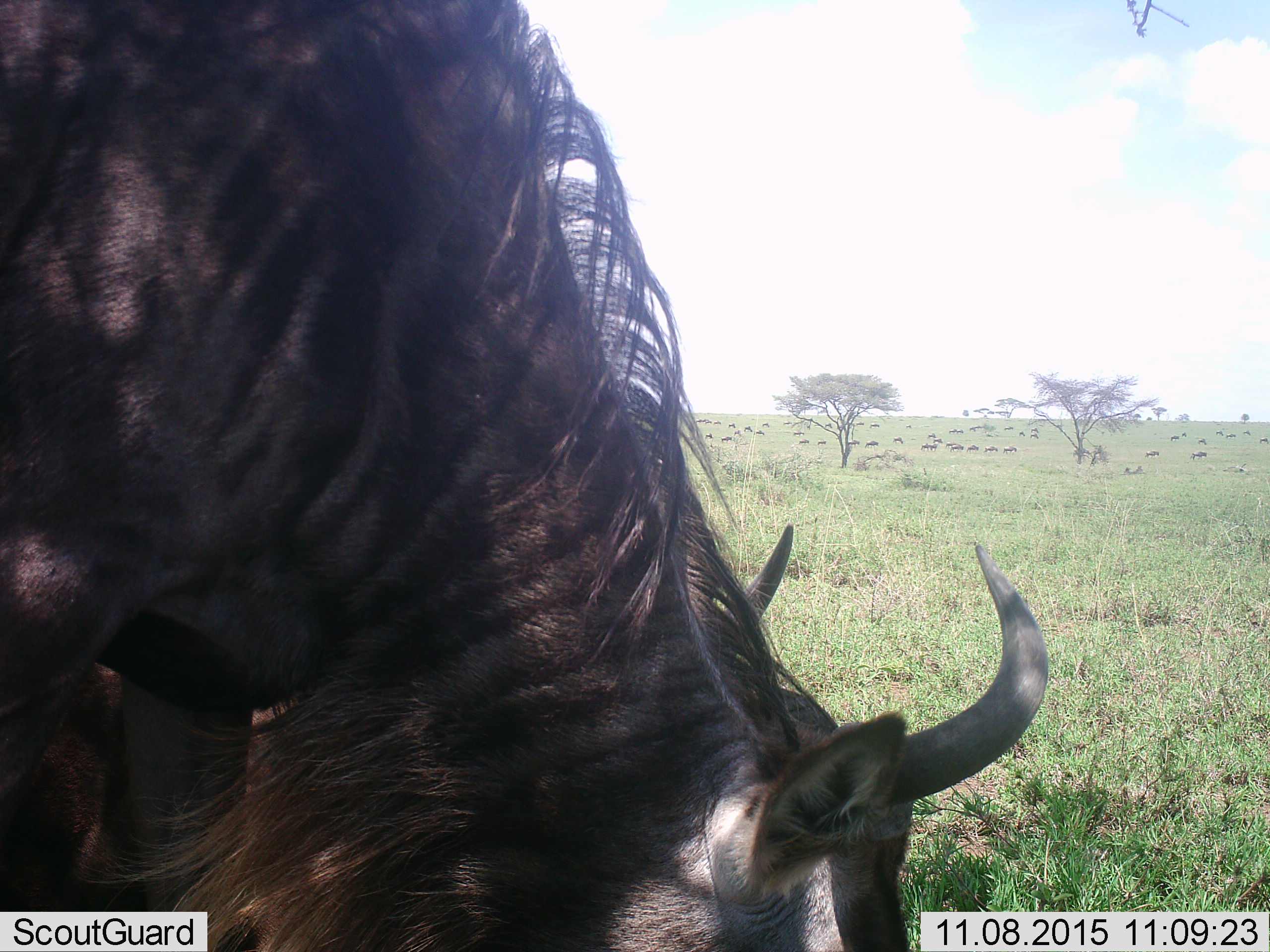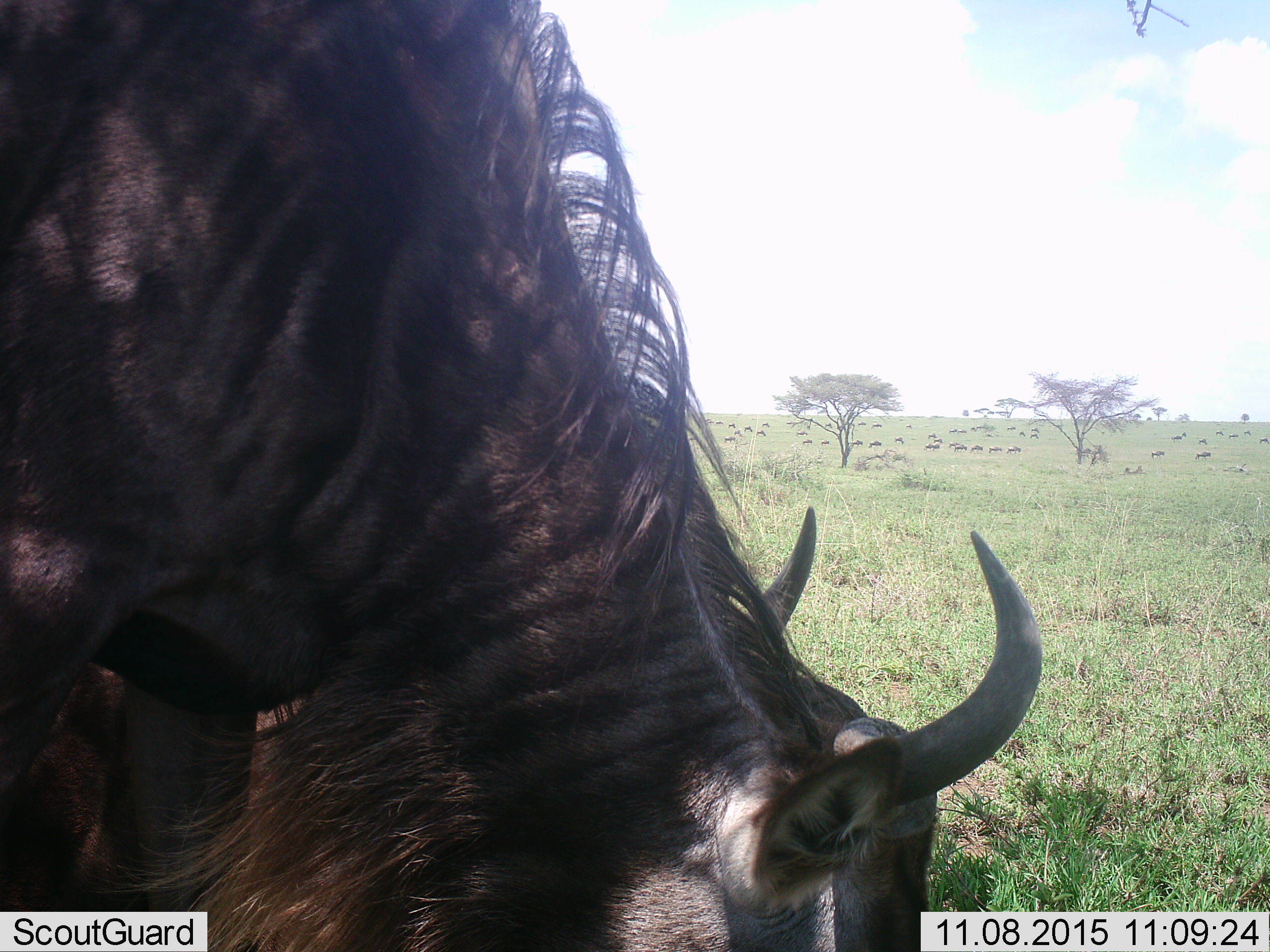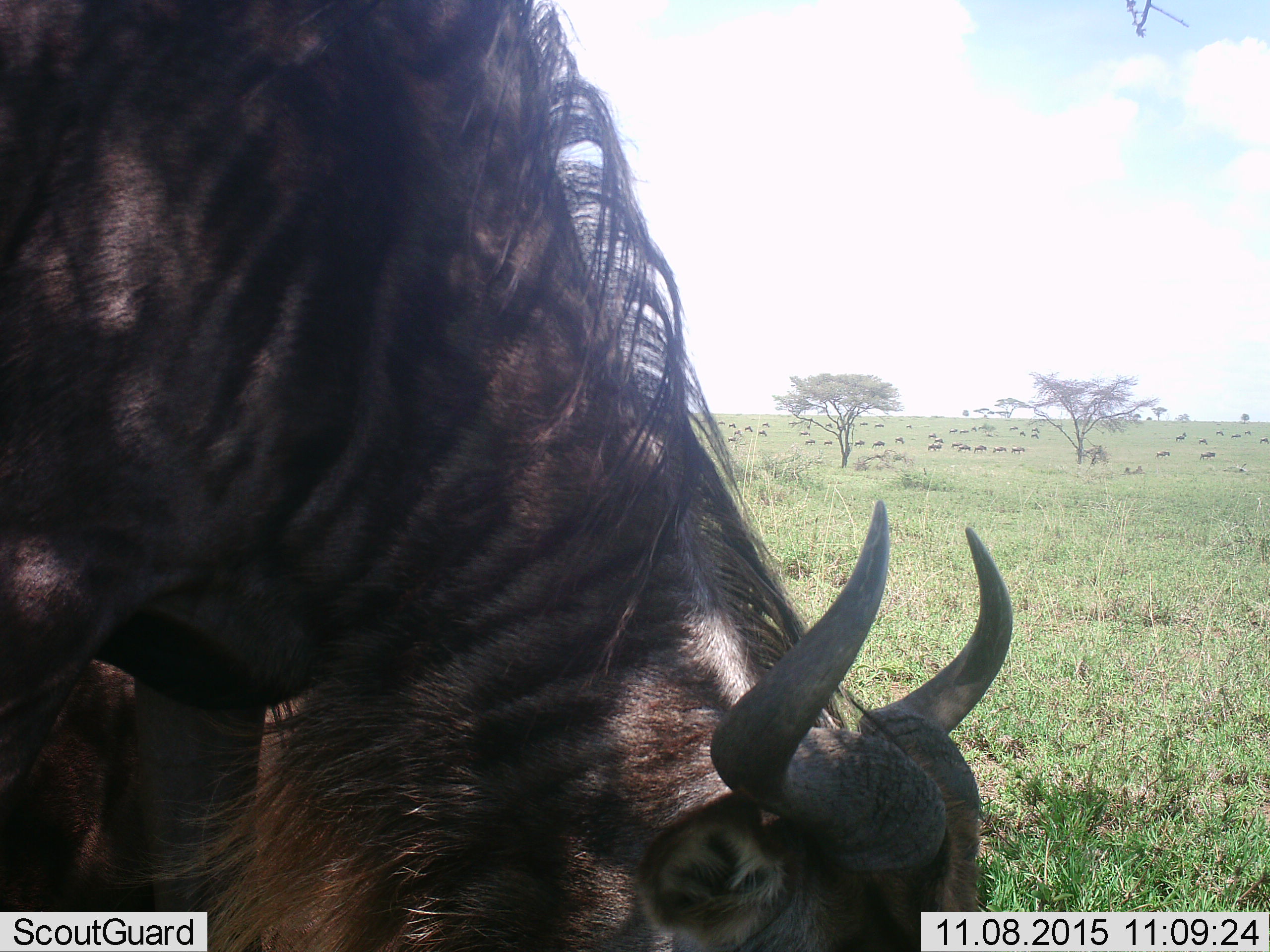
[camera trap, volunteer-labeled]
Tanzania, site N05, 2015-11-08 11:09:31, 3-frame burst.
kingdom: Animalia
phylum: Chordata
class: Mammalia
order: Artiodactyla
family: Bovidae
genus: Connochaetes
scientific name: Connochaetes taurinus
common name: blue wildebeest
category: wildebeest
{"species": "wildebeest (blue wildebeest) (Connochaetes taurinus)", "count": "11-50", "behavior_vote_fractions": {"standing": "43%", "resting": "0%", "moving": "71%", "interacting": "0%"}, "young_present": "14%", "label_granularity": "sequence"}